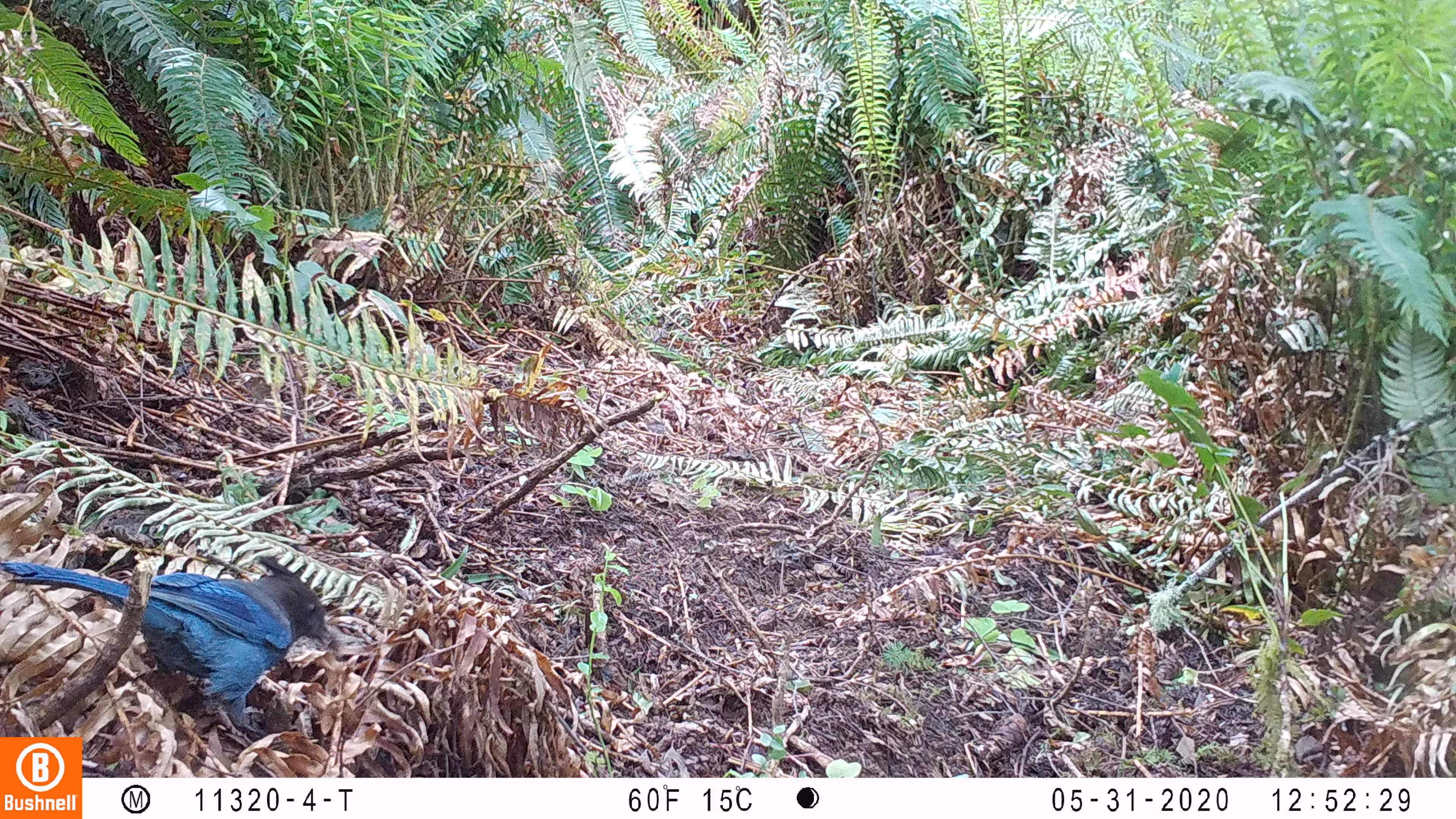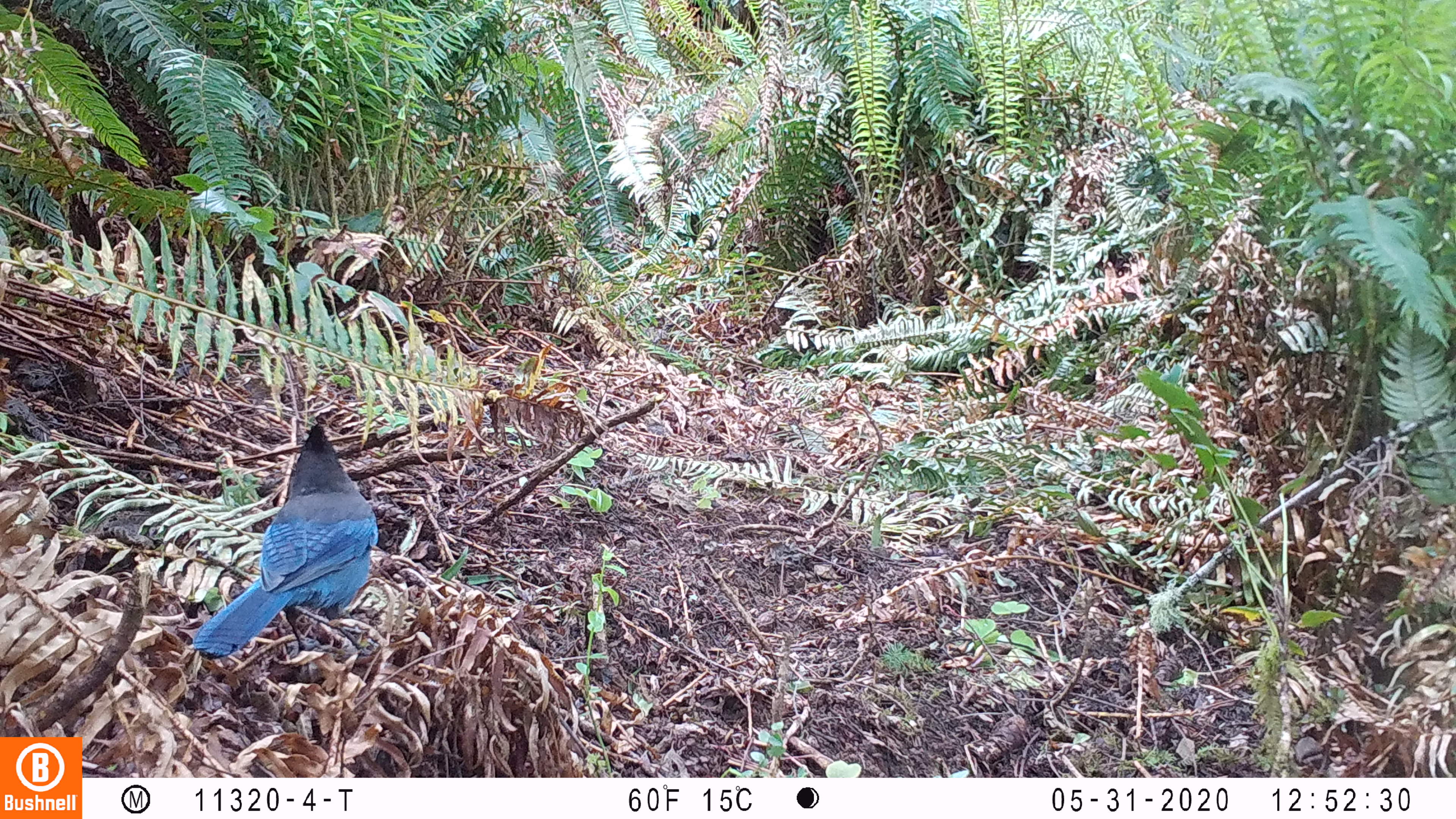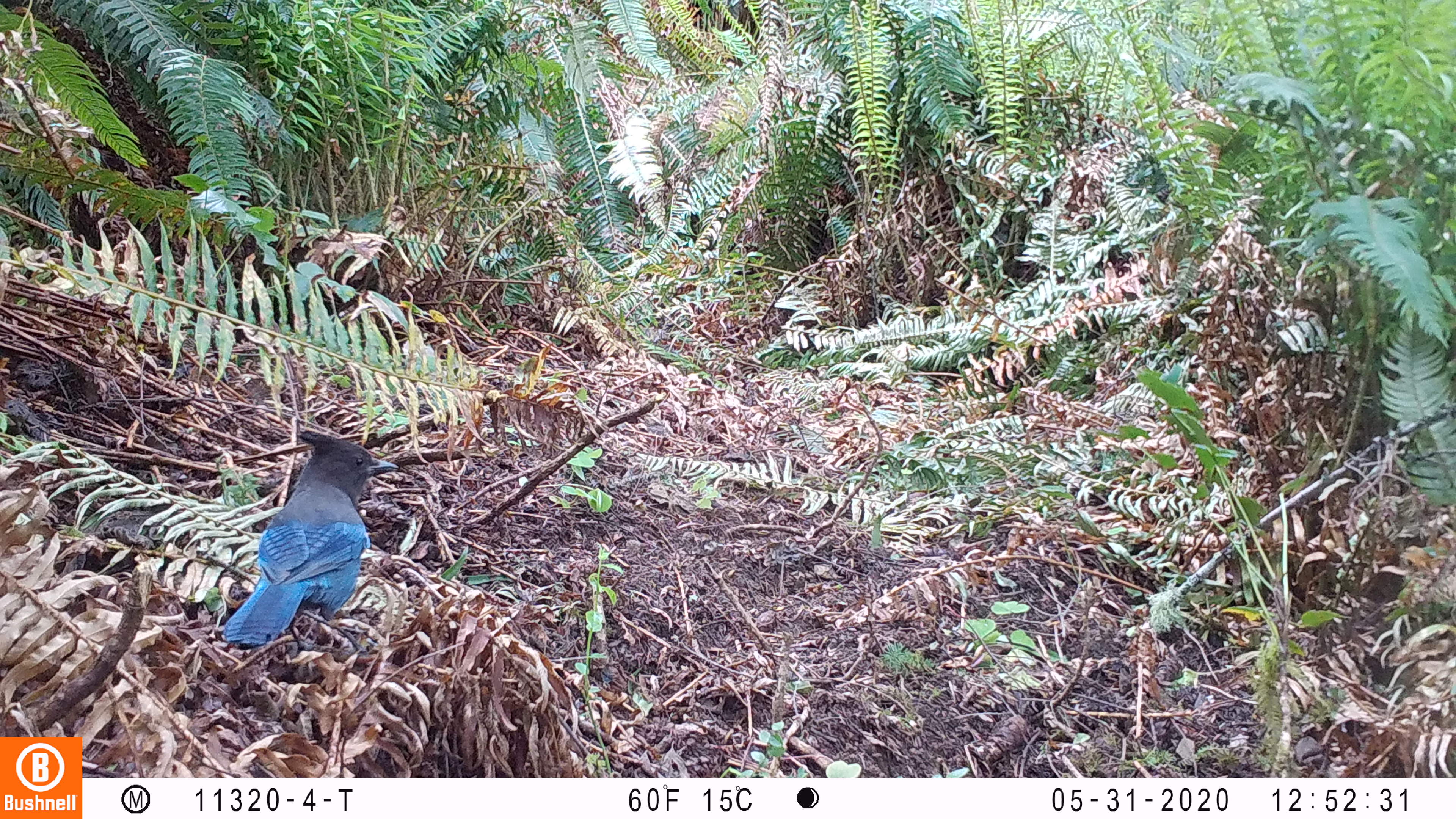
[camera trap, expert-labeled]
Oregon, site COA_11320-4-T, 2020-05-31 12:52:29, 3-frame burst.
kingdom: Animalia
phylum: Chordata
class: Aves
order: Passeriformes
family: Corvidae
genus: Cyanocitta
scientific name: Cyanocitta stelleri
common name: steller's jay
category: stellers jay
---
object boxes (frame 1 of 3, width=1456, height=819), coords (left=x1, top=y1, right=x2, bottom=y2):
stellers jay: (left=2, top=550, right=333, bottom=732)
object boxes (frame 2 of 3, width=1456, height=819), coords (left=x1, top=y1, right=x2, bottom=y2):
stellers jay: (left=193, top=420, right=382, bottom=662)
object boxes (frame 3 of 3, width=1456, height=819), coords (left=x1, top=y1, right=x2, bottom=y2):
stellers jay: (left=222, top=430, right=401, bottom=650)